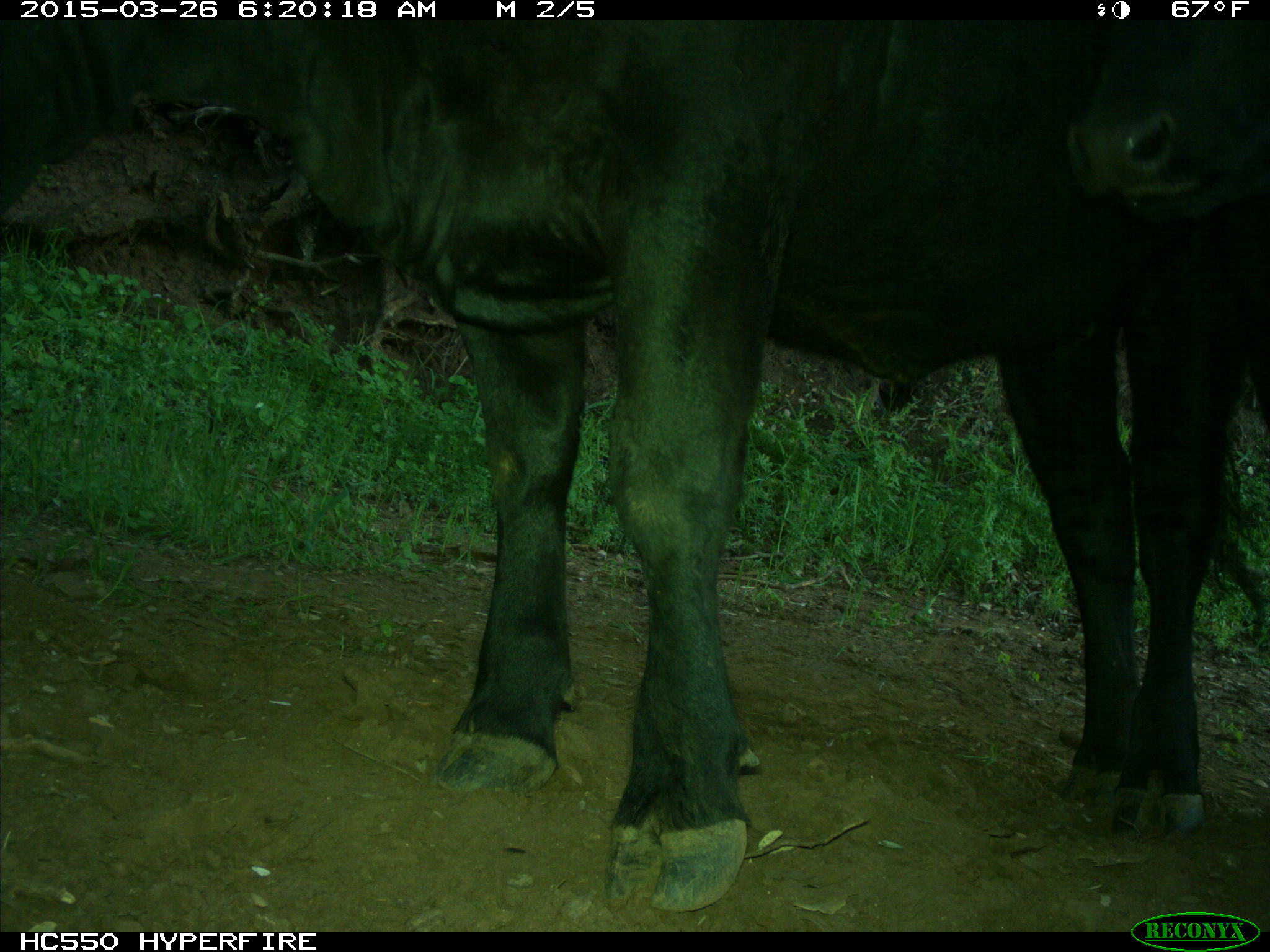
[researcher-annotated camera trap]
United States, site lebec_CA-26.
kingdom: Animalia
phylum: Chordata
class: Mammalia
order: Artiodactyla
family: Bovidae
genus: Bos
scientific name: Bos taurus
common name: domestic cow